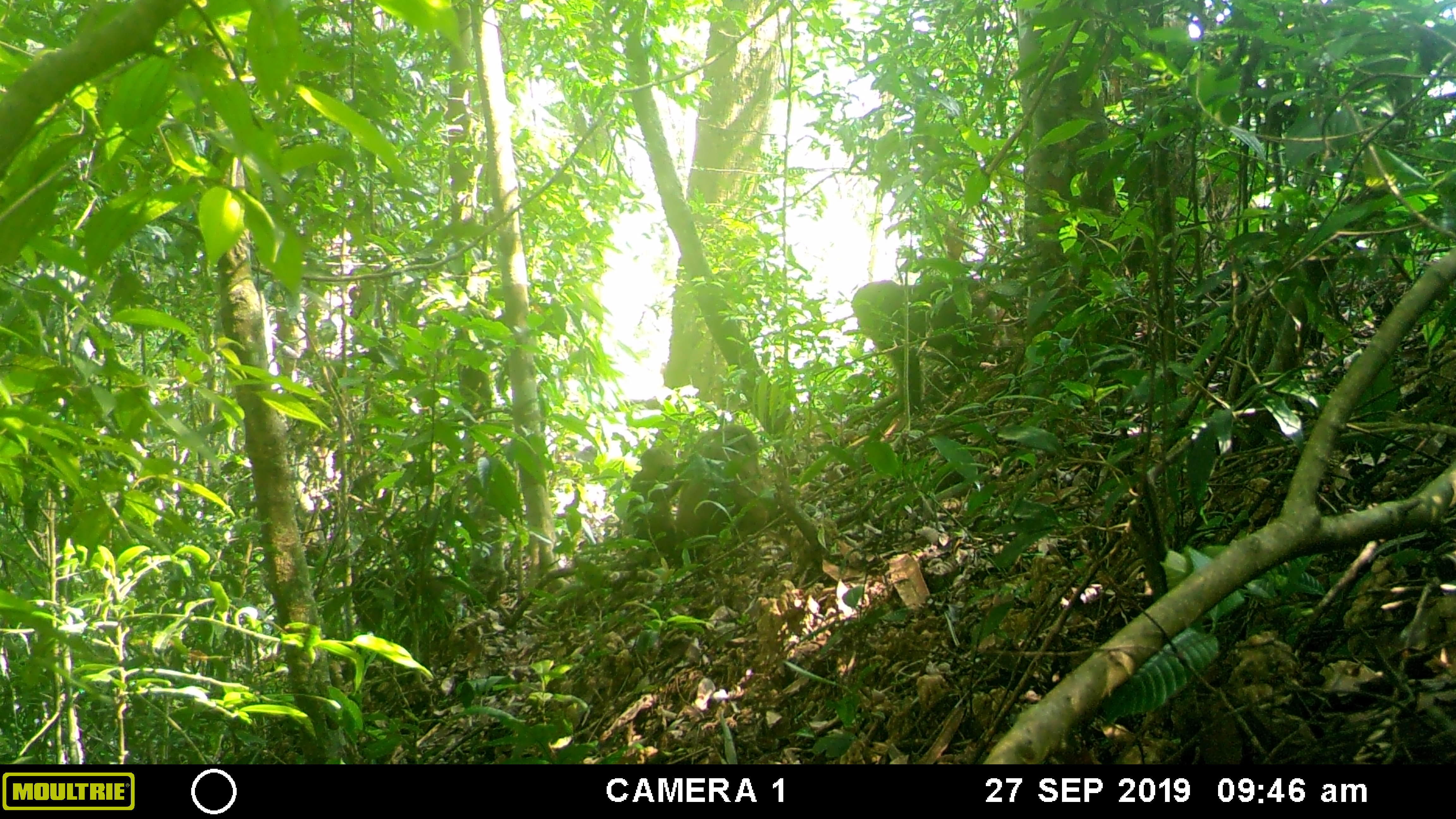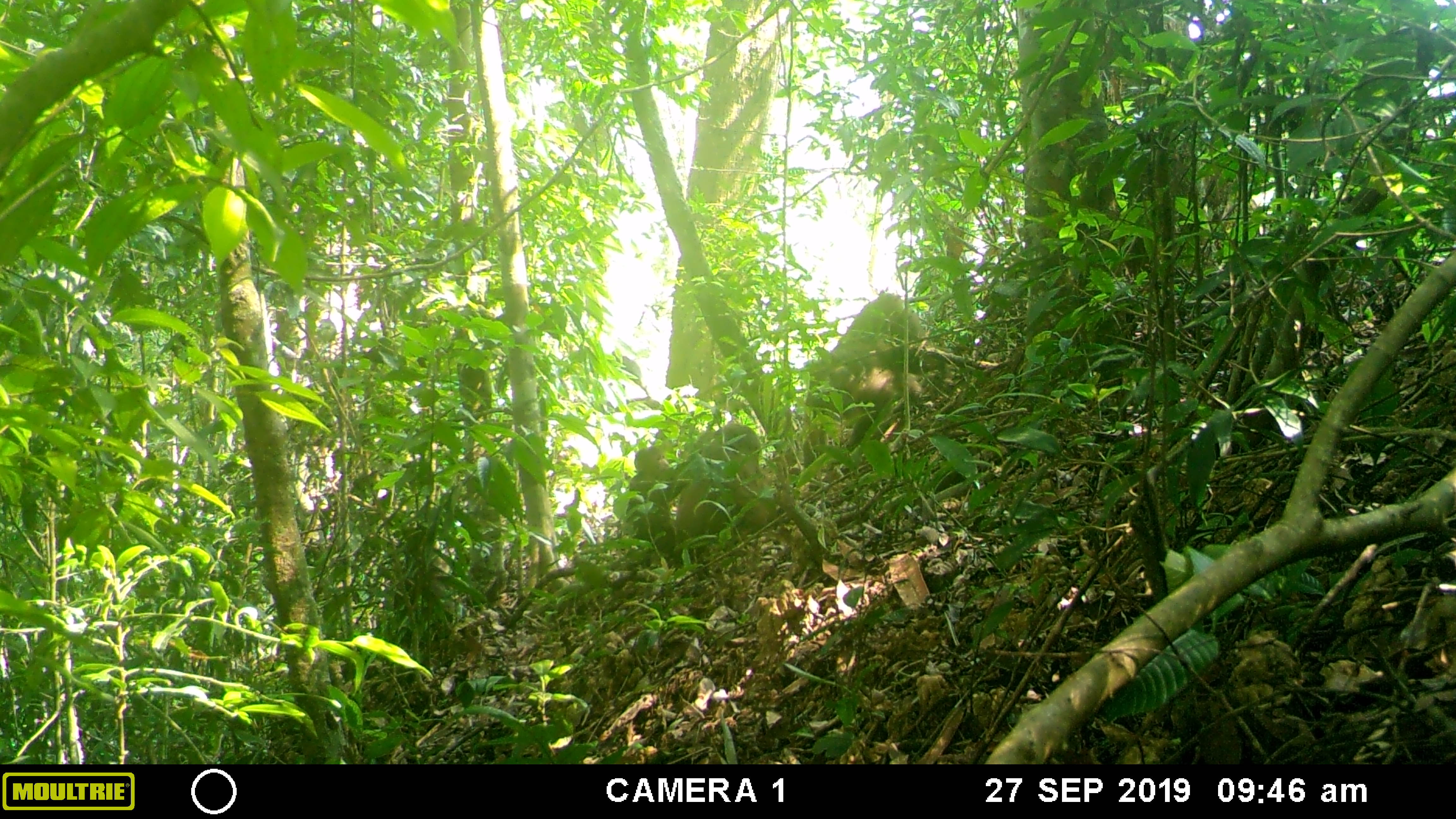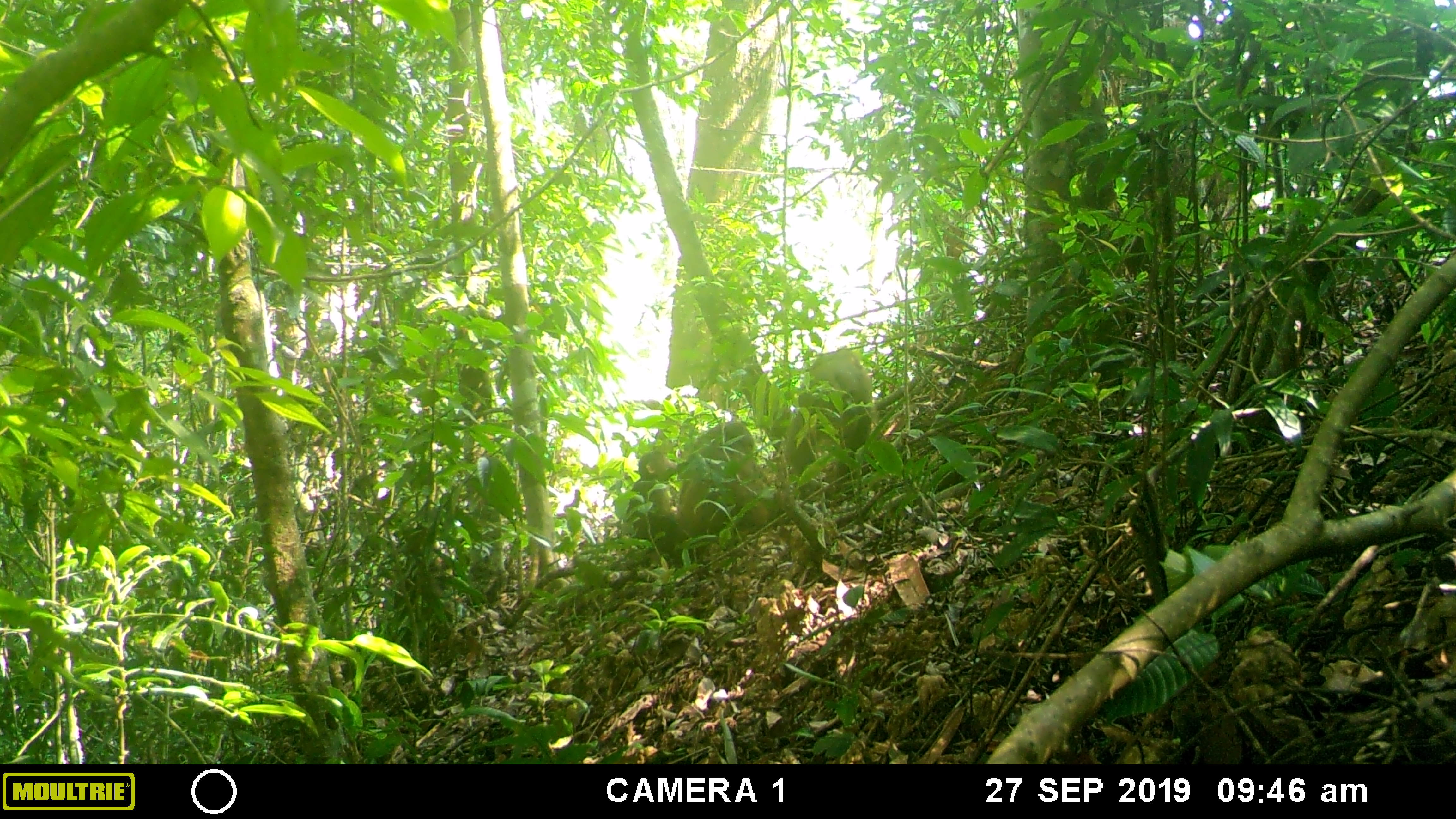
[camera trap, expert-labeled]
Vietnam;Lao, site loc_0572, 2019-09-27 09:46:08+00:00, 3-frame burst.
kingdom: Animalia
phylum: Chordata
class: Mammalia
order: Primates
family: Cercopithecidae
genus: Macaca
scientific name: Macaca arctoides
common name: stump-tailed macaque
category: stump tailed macaque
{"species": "stump tailed macaque (stump-tailed macaque) (Macaca arctoides)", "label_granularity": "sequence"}